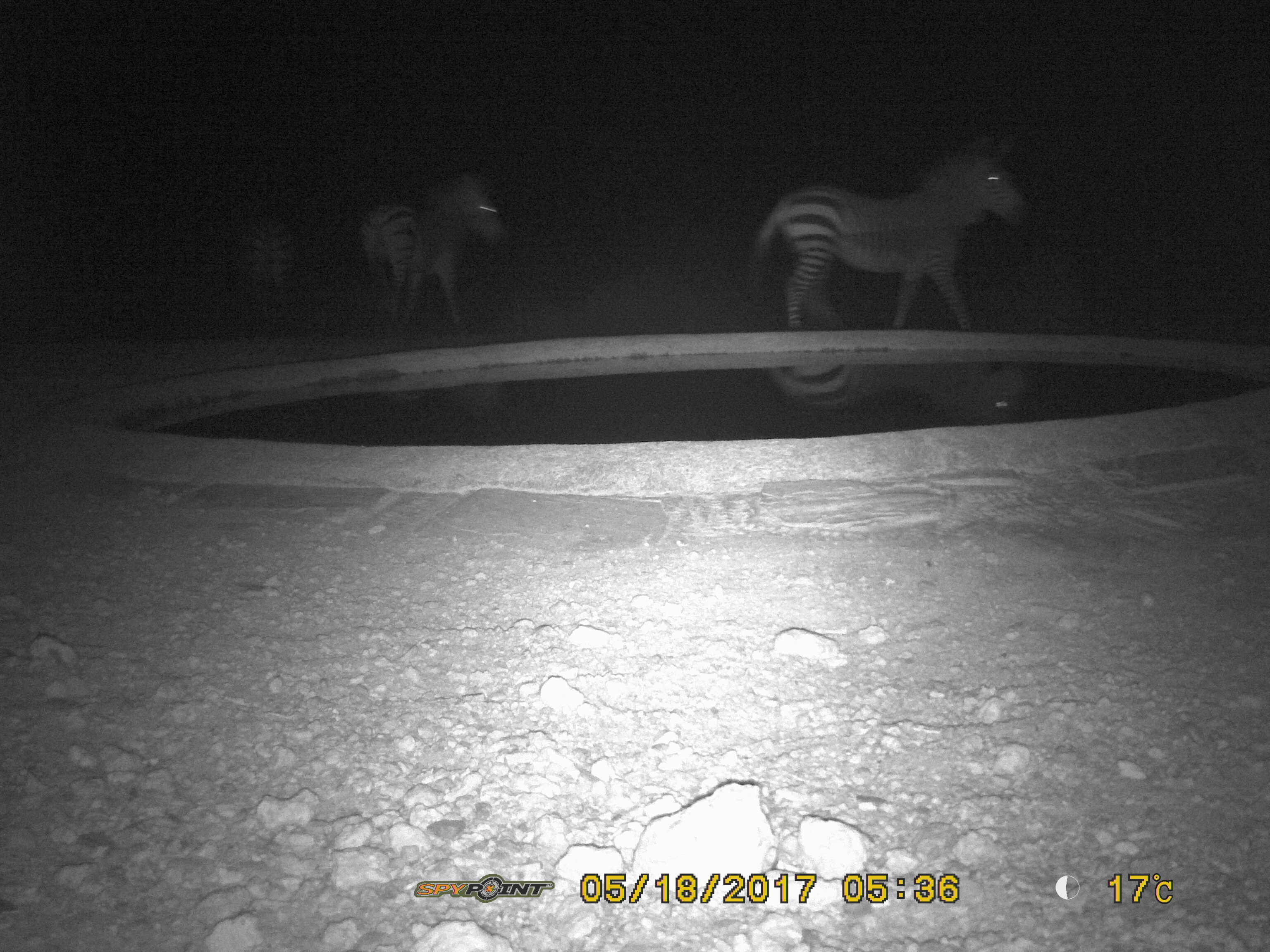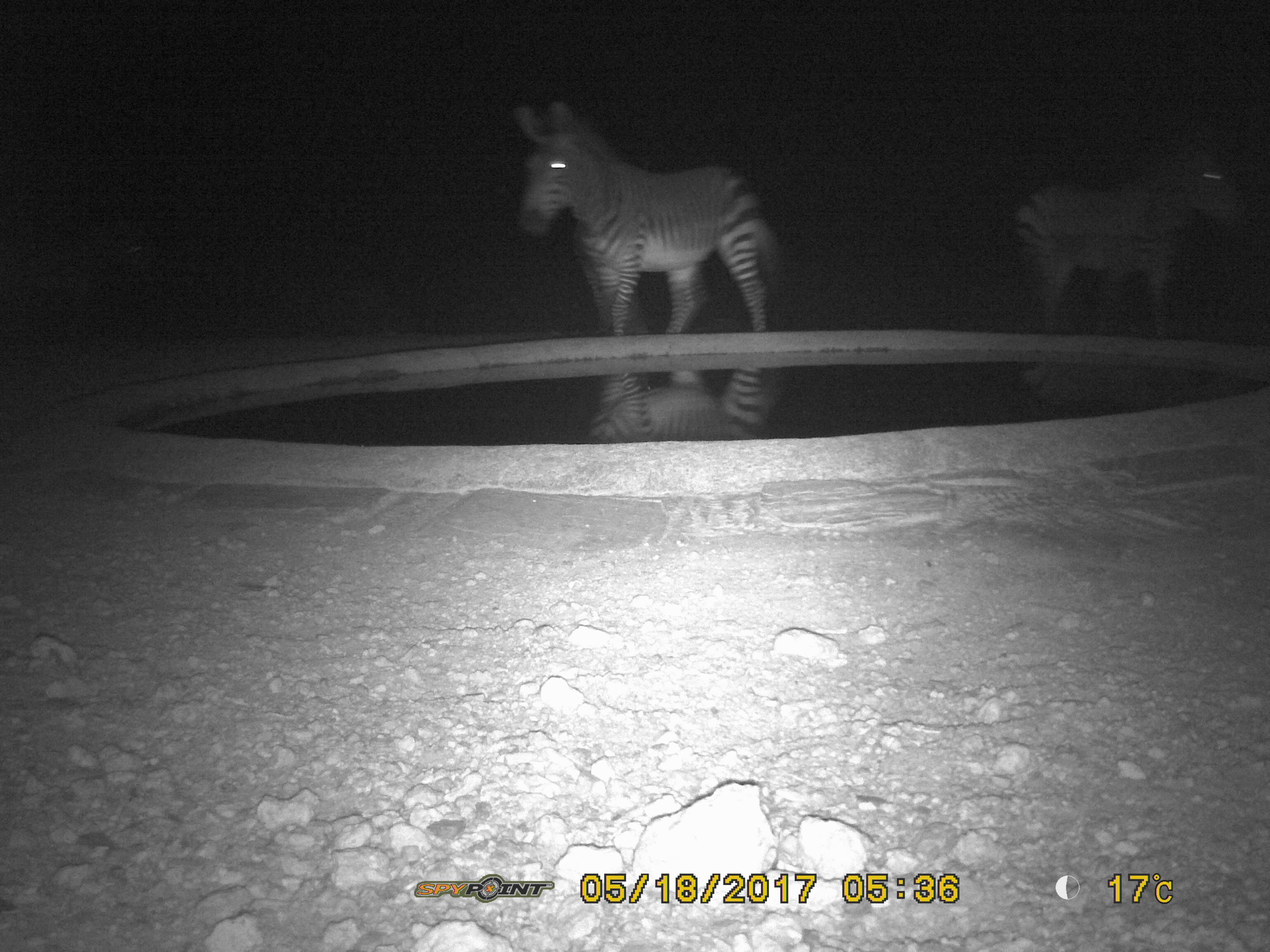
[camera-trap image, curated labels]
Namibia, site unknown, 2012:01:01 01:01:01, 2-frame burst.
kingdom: Animalia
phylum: Chordata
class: Mammalia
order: Perissodactyla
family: Equidae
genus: Equus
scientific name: Equus zebra hartmannae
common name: hartmann's mountain zebra